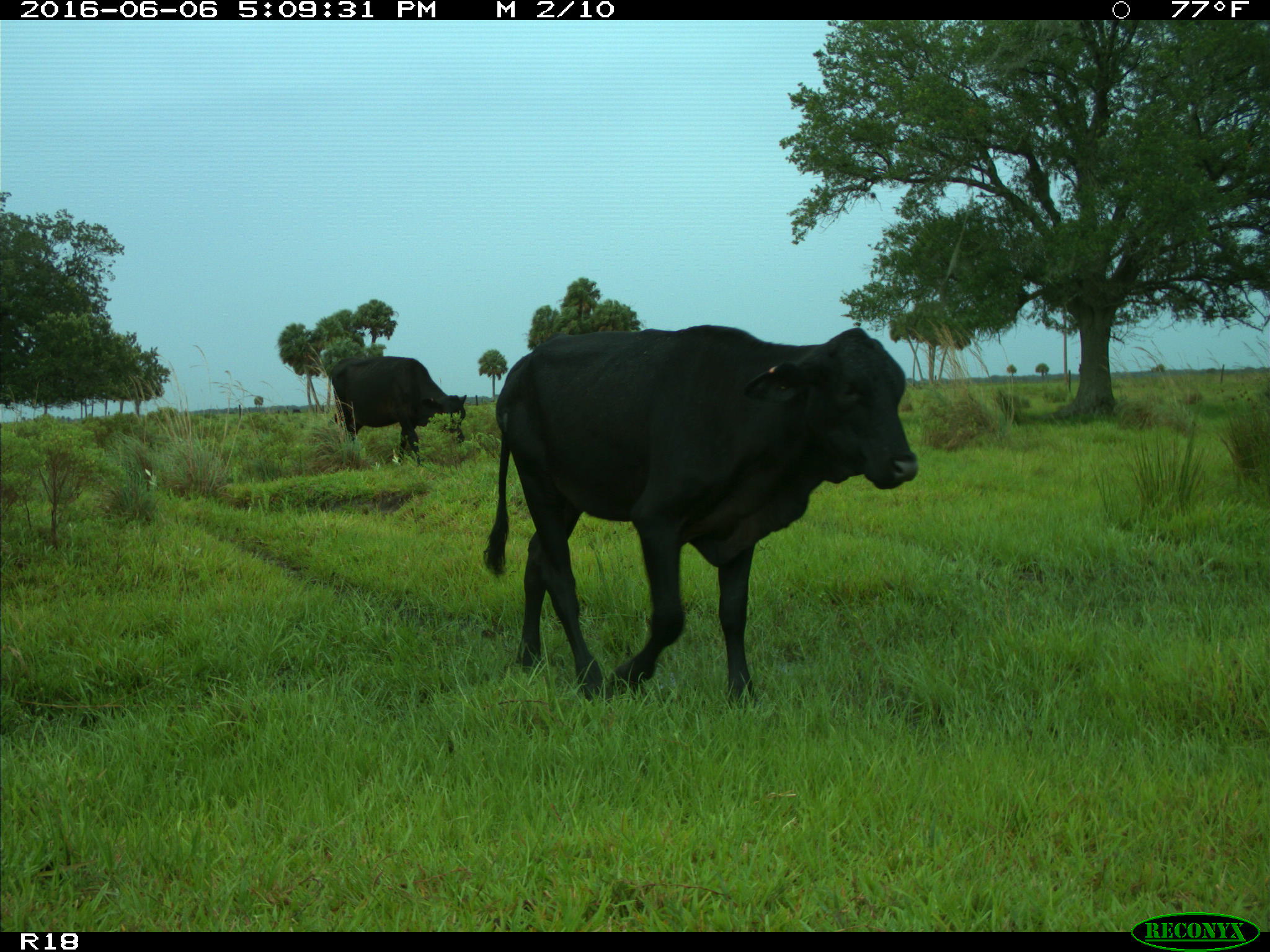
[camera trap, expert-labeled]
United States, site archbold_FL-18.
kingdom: Animalia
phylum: Chordata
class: Mammalia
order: Artiodactyla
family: Bovidae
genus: Bos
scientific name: Bos taurus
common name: domestic cow